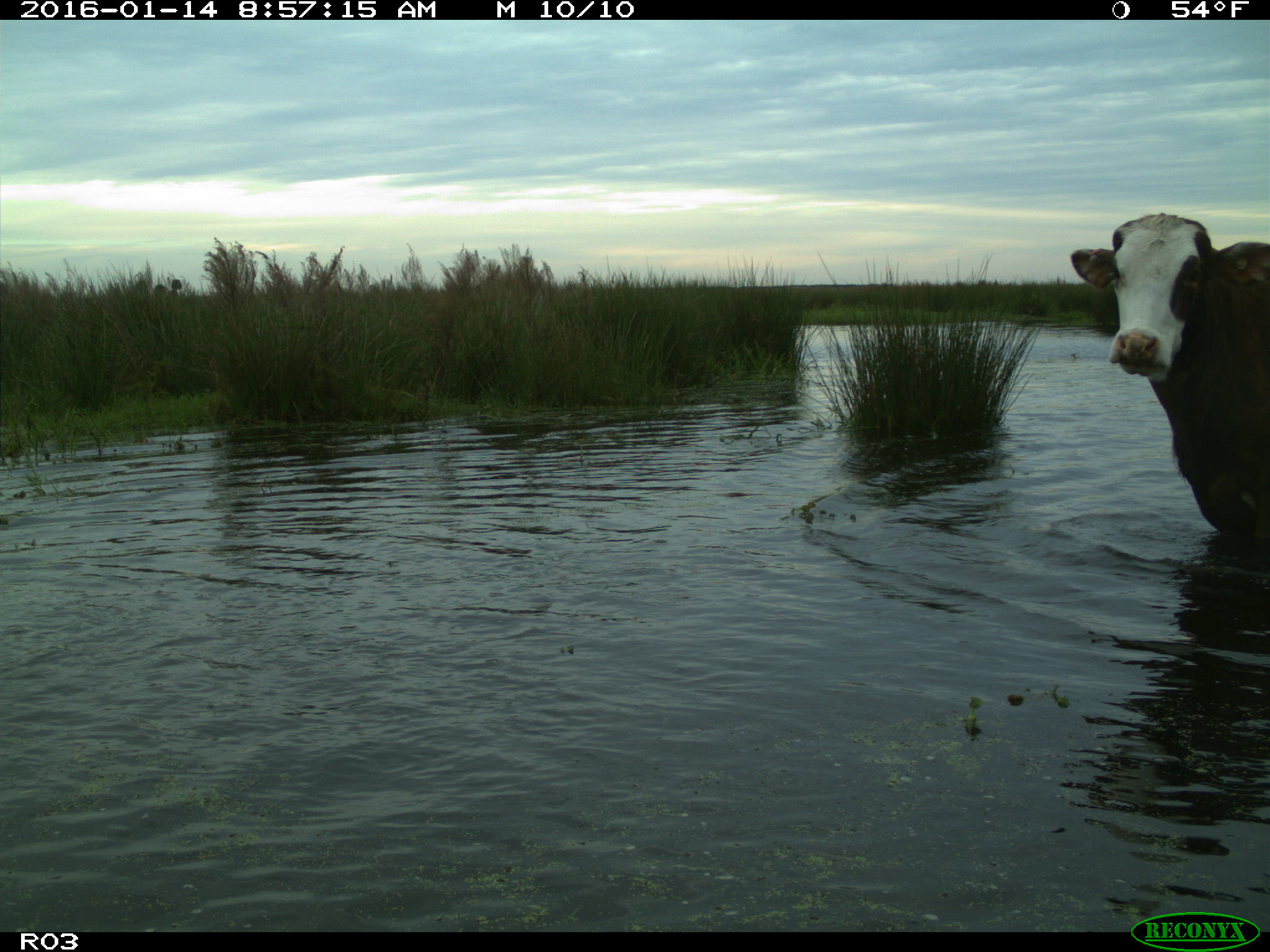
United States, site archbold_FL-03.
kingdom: Animalia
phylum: Chordata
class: Mammalia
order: Artiodactyla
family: Bovidae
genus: Bos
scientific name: Bos taurus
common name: domestic cow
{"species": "Bos taurus (domestic cow)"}